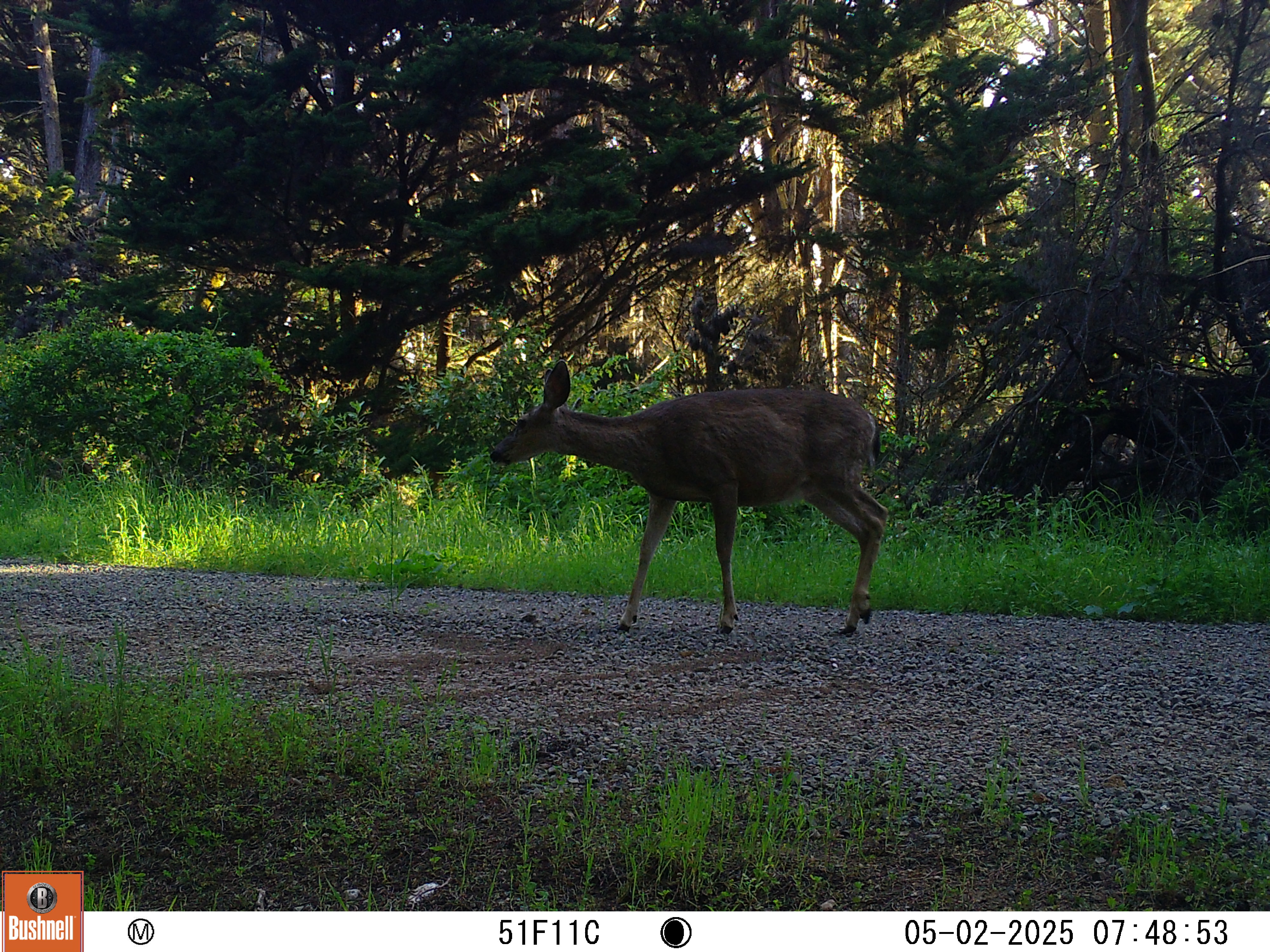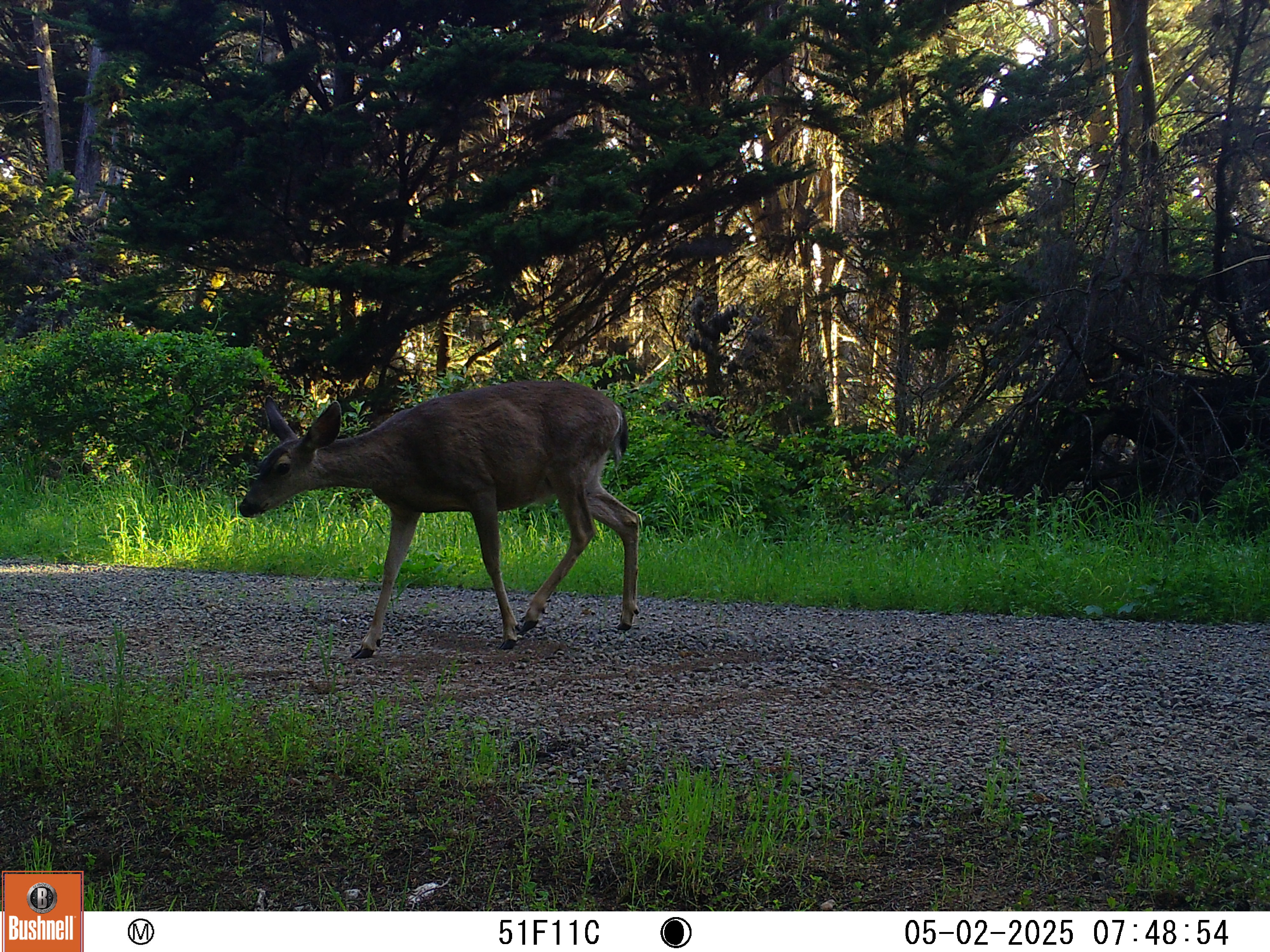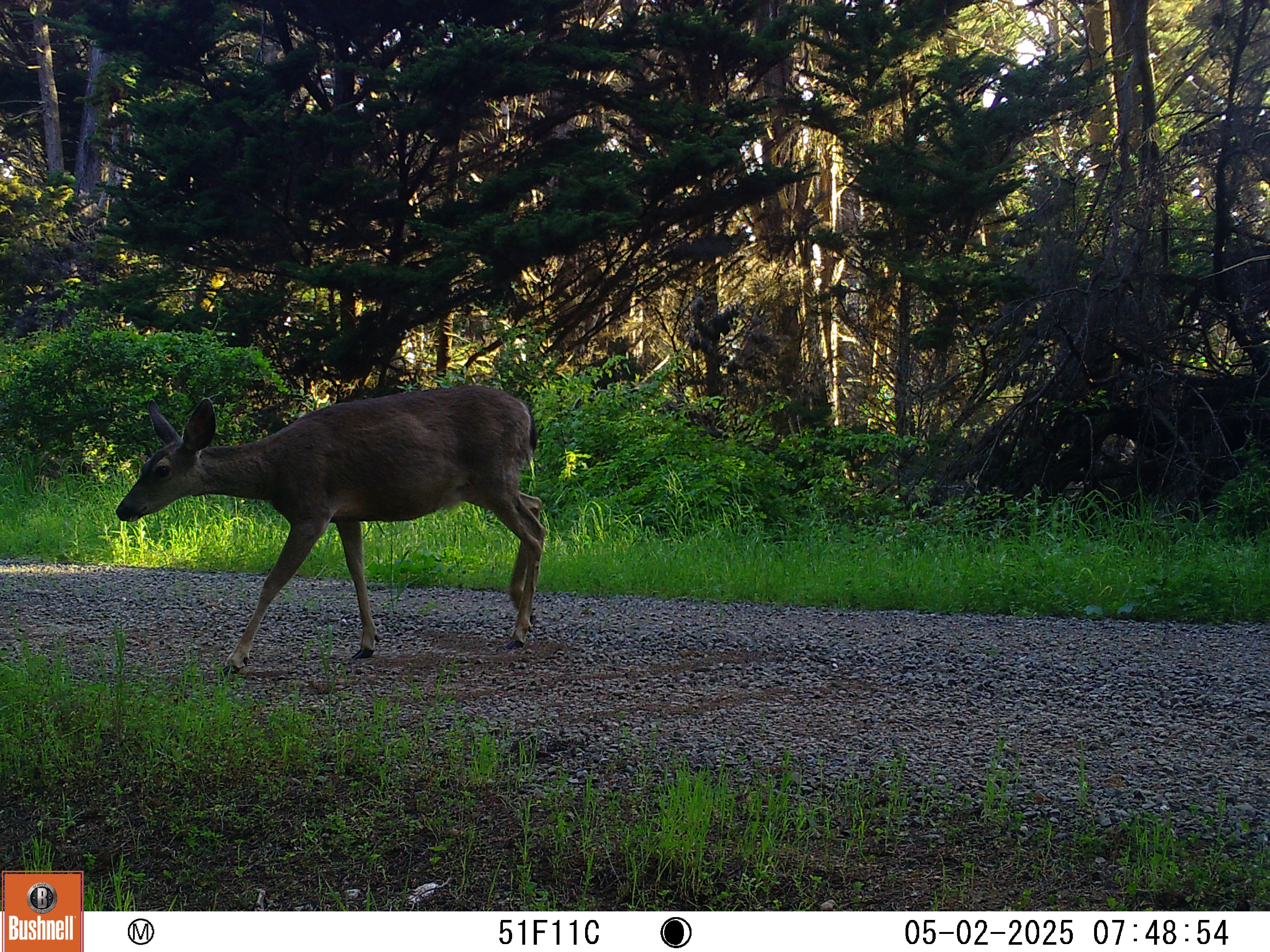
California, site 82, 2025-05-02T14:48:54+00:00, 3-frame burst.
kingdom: Animalia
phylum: Chordata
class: Mammalia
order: Artiodactyla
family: Cervidae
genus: Odocoileus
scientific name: Odocoileus hemionus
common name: mule deer